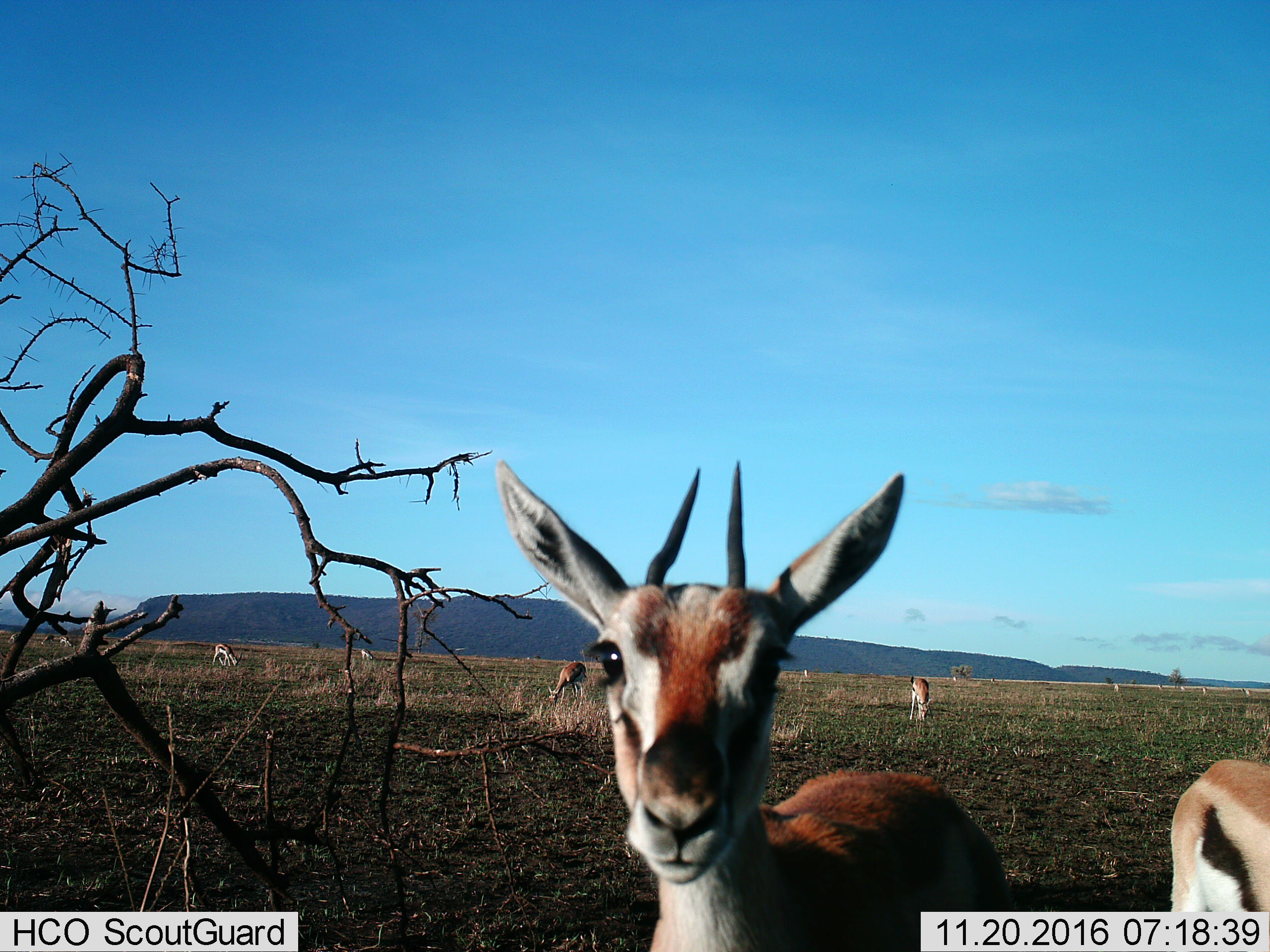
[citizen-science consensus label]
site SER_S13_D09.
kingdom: Animalia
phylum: Chordata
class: Mammalia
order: Artiodactyla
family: Bovidae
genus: Eudorcas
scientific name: Eudorcas thomsonii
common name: thomson's gazelle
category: gazellethomsons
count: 7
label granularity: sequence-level